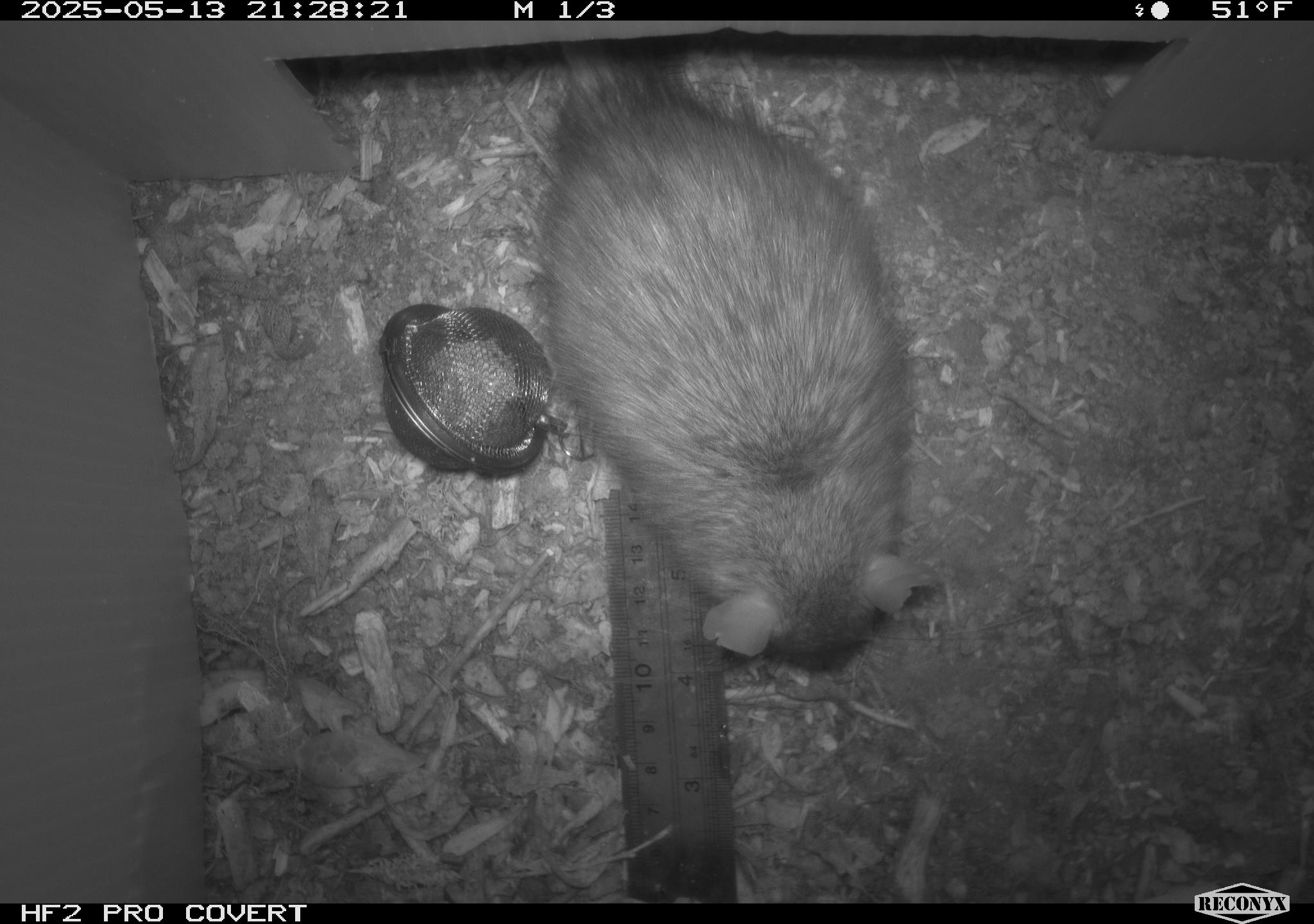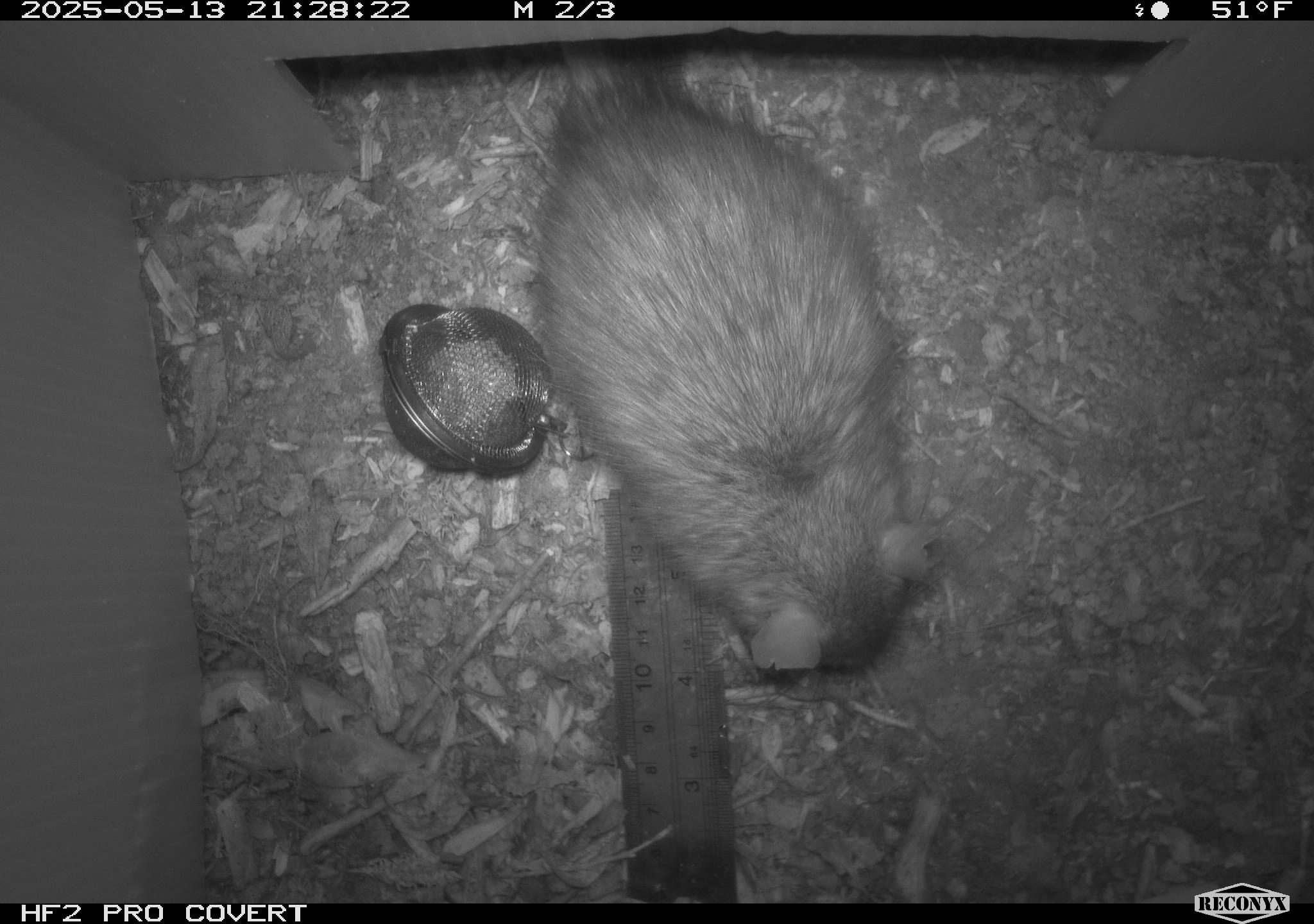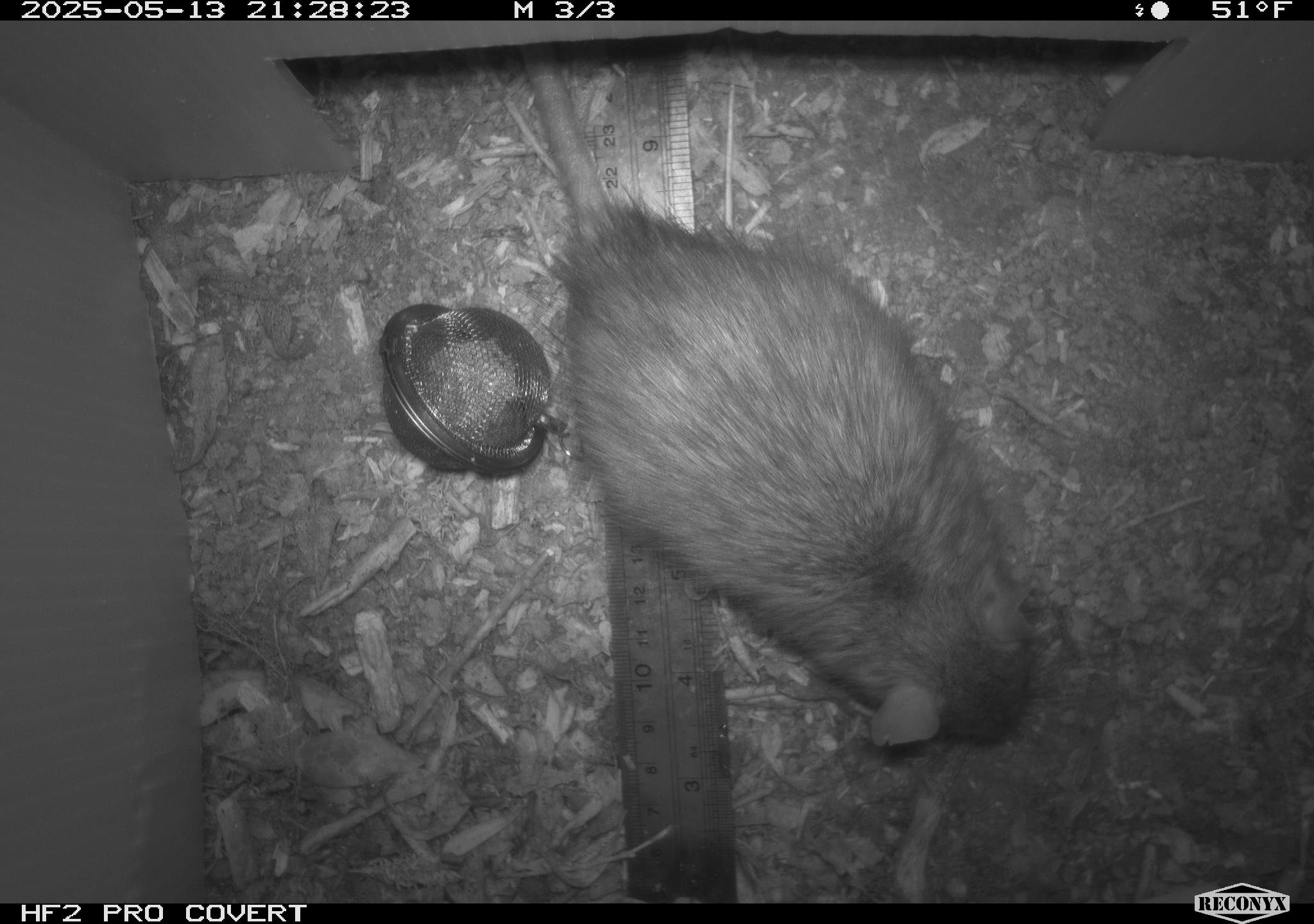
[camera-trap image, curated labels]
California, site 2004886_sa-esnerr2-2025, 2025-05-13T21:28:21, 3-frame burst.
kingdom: Animalia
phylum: Chordata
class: Mammalia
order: Rodentia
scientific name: Rodentia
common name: rodent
Rodent (Rodentia).